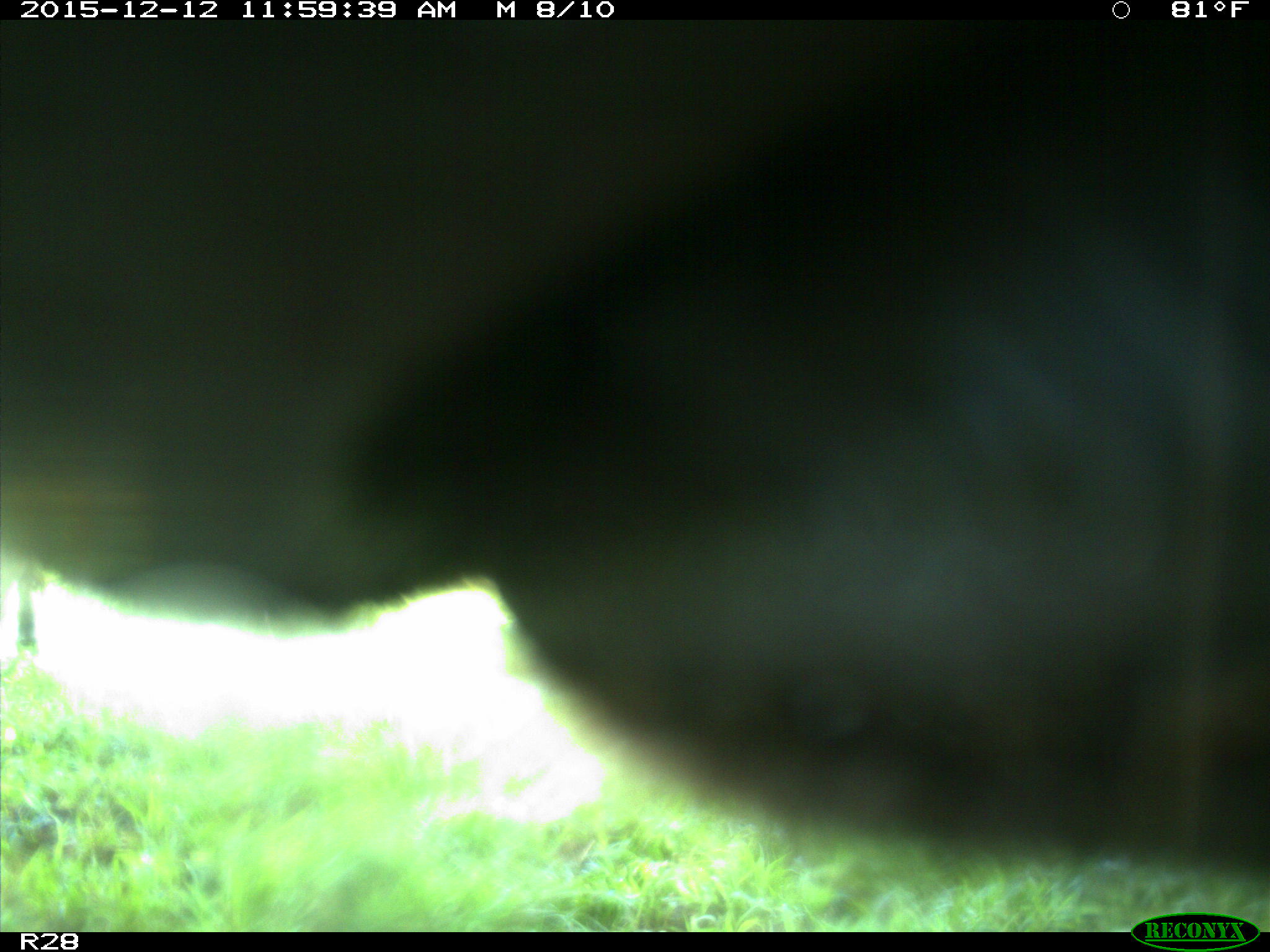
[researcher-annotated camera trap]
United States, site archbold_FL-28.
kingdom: Animalia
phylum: Chordata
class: Mammalia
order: Artiodactyla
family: Bovidae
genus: Bos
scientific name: Bos taurus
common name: domestic cow